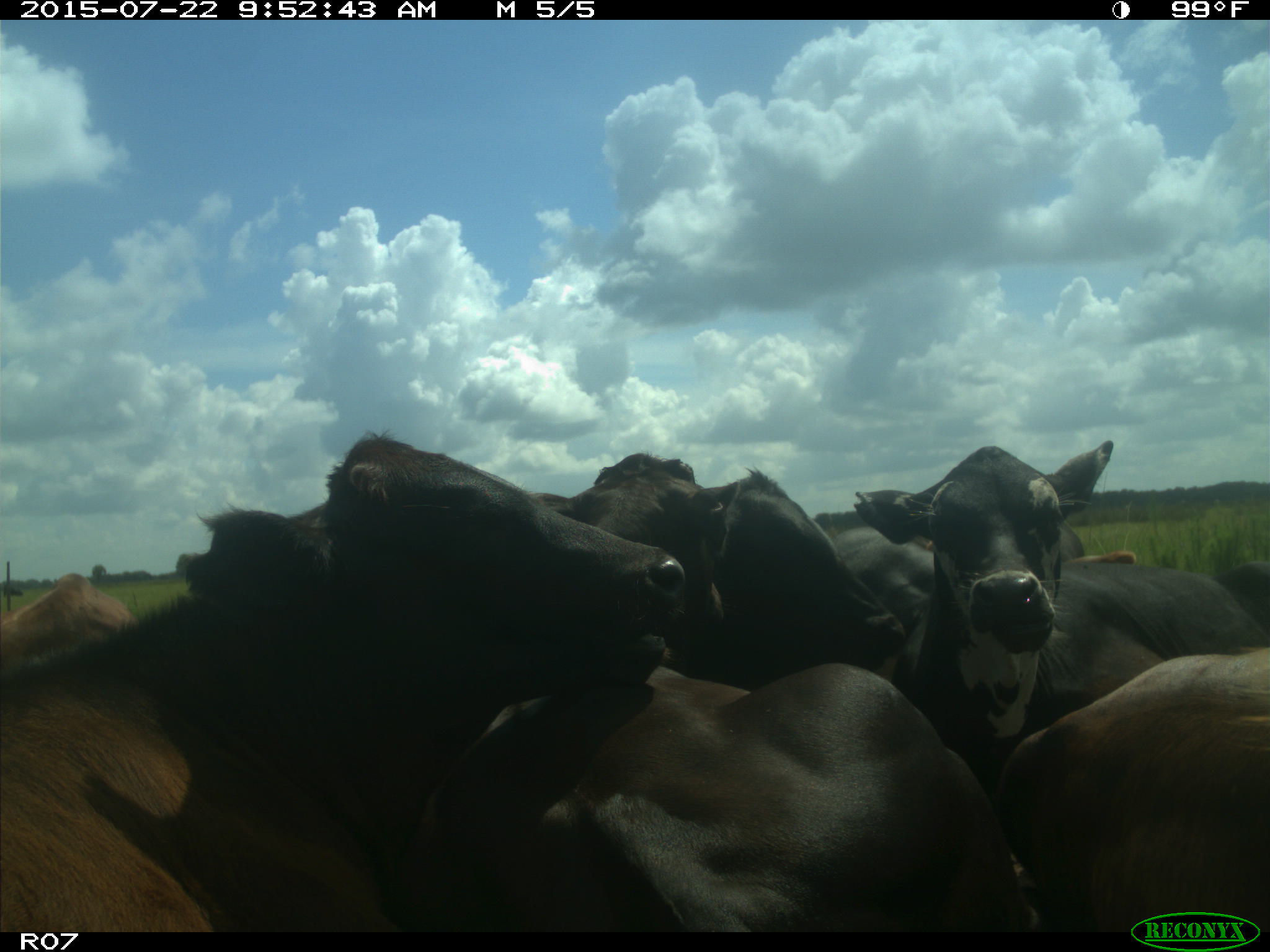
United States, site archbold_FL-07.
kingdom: Animalia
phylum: Chordata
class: Mammalia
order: Artiodactyla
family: Bovidae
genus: Bos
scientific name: Bos taurus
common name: domestic cow